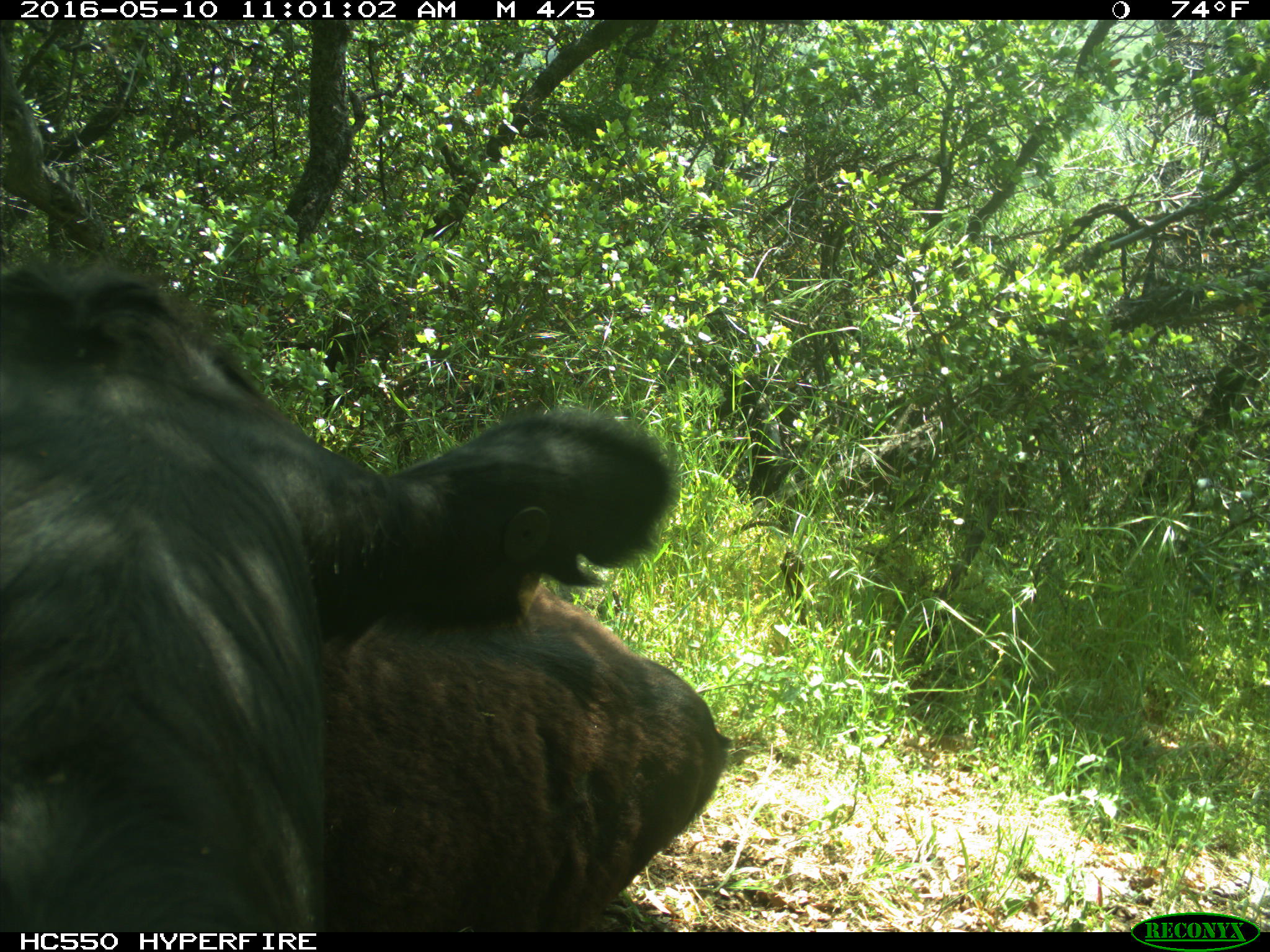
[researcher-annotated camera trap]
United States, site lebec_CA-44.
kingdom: Animalia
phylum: Chordata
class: Mammalia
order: Artiodactyla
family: Bovidae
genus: Bos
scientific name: Bos taurus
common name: domestic cow